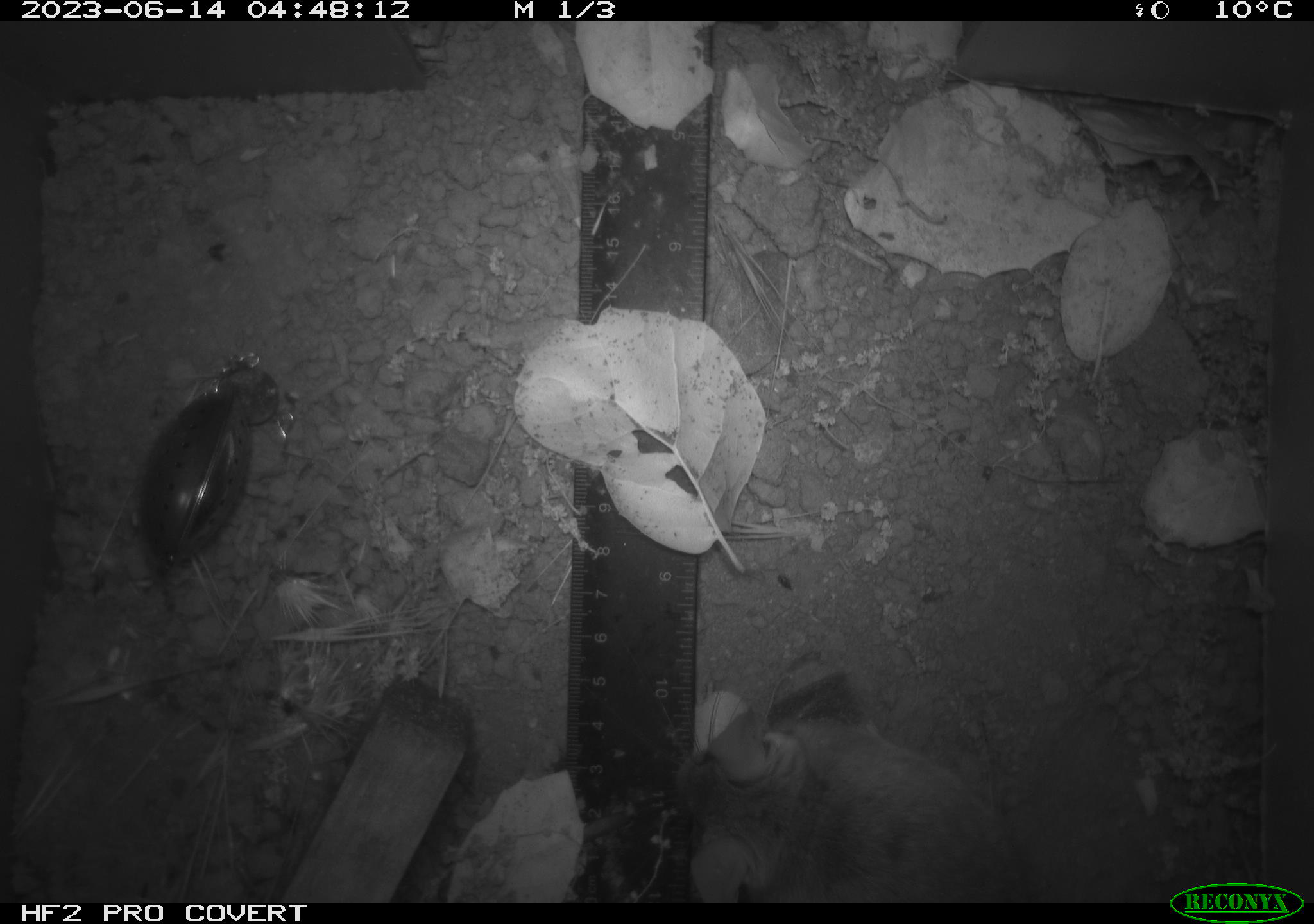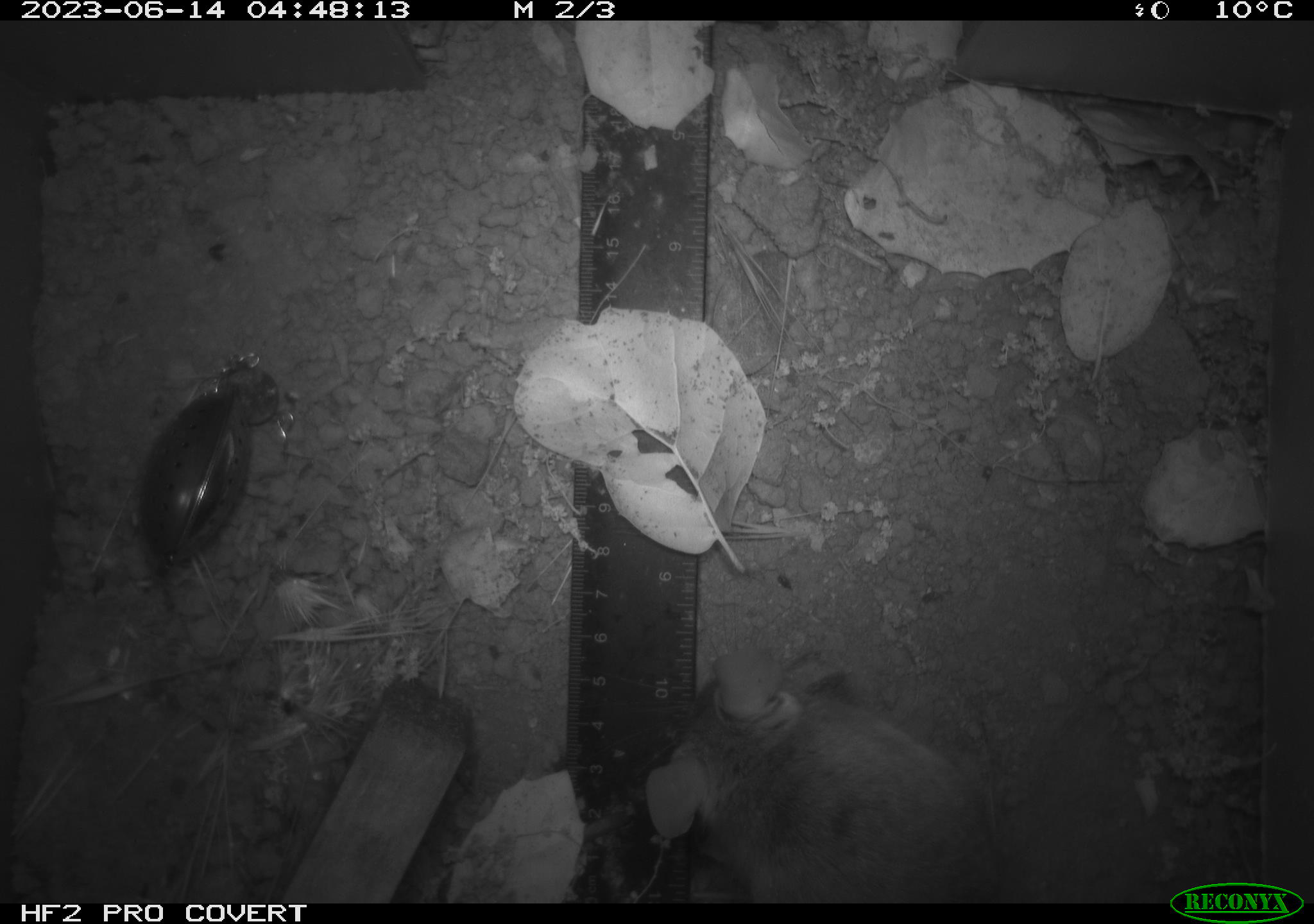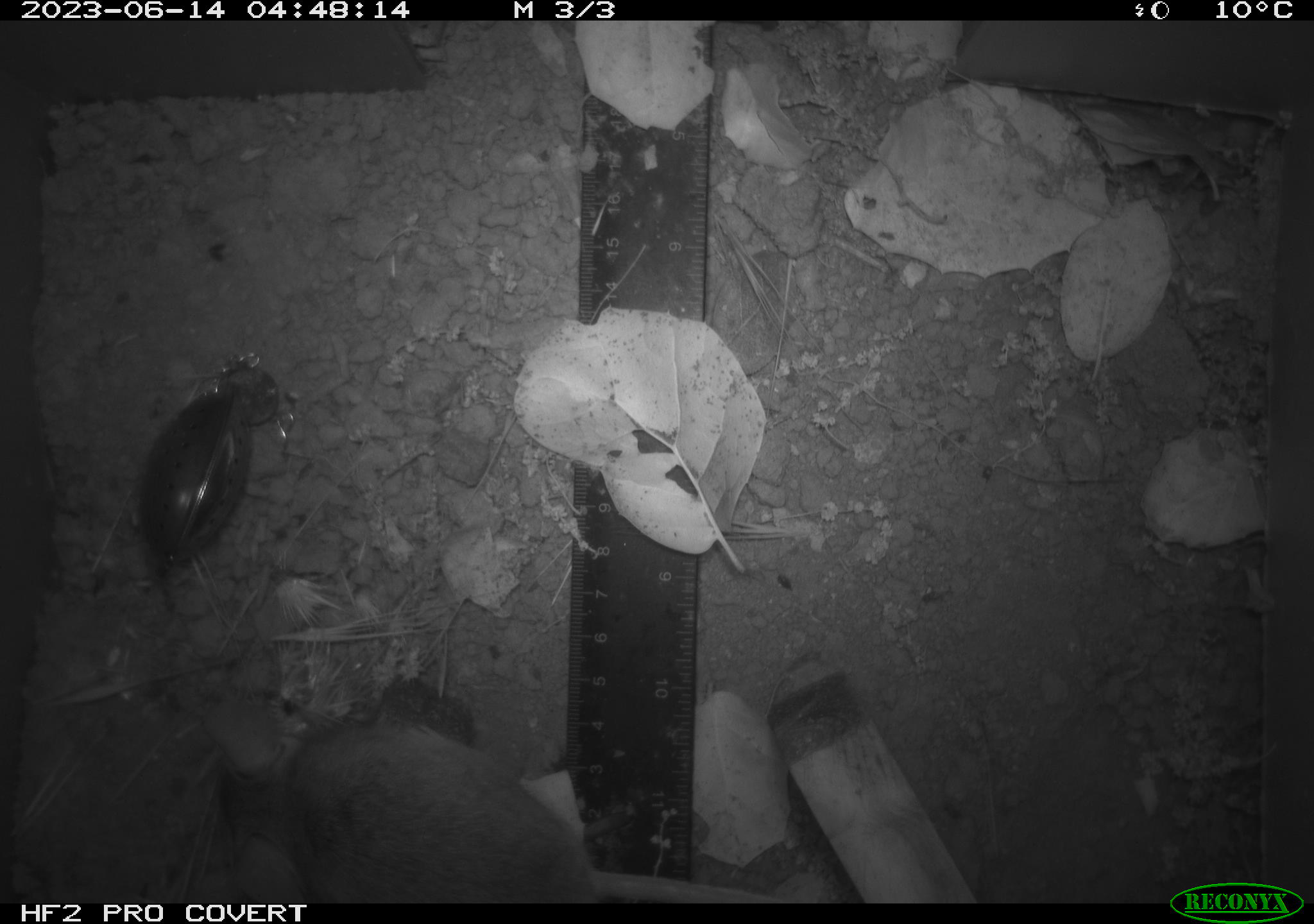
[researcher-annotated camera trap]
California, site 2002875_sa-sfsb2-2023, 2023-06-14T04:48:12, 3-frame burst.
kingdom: Animalia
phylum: Chordata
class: Mammalia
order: Rodentia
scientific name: Rodentia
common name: mouse species